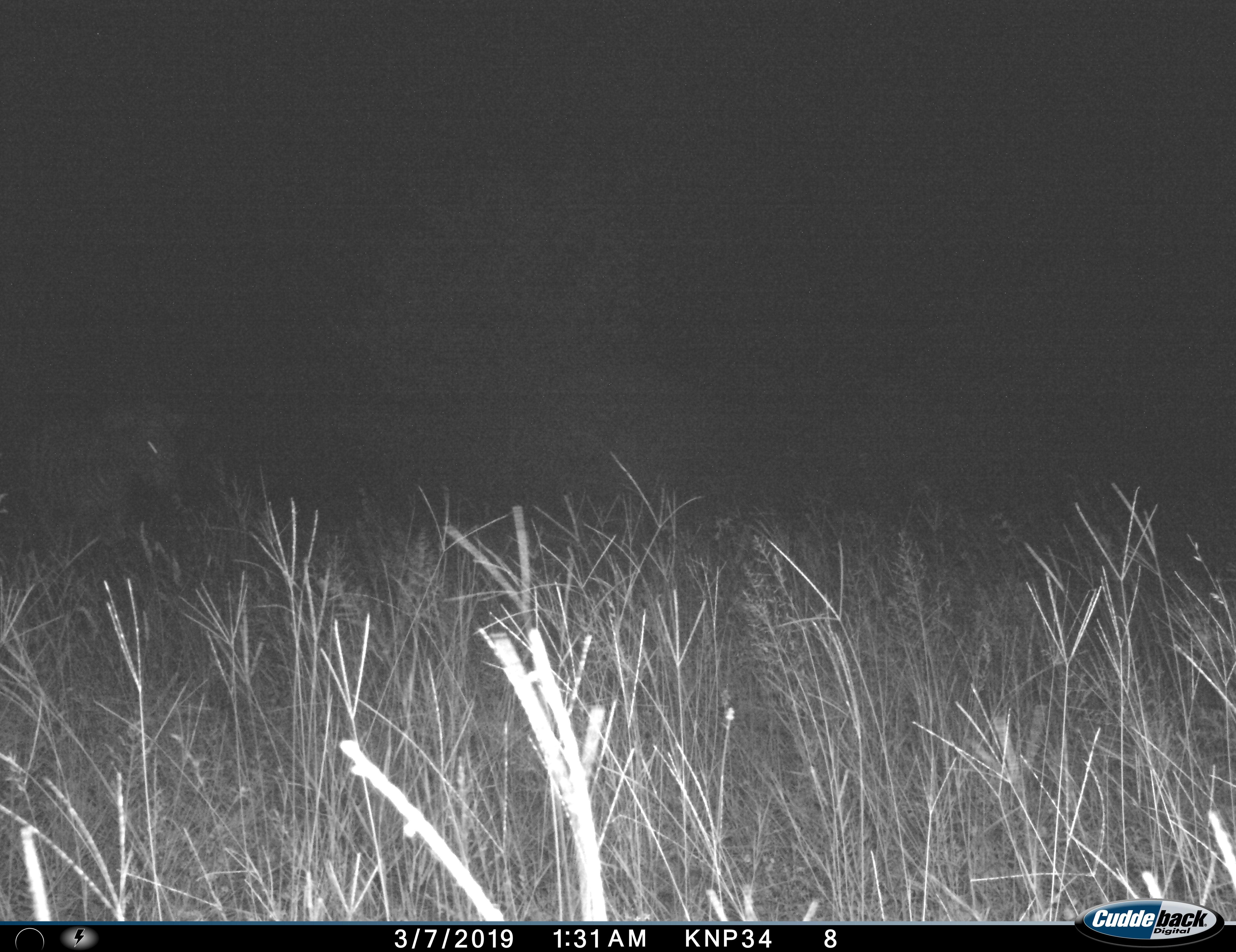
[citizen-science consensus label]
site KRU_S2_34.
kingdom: Animalia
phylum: Chordata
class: Mammalia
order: Perissodactyla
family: Equidae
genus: Equus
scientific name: Equus quagga burchellii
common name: burchell's zebra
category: zebraburchells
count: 1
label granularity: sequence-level